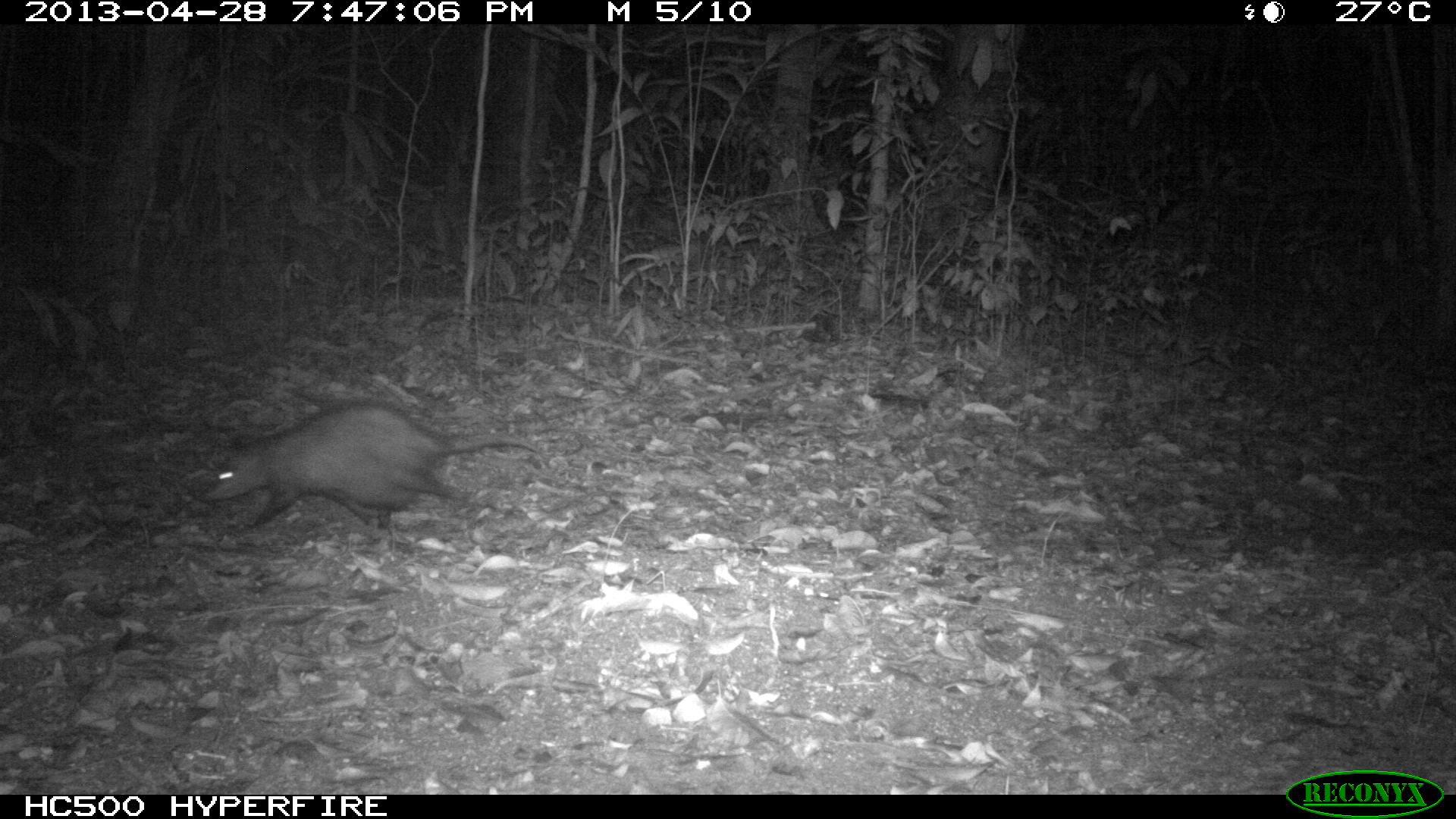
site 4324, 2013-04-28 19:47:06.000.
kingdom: Animalia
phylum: Chordata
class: Mammalia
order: Didelphimorphia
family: Didelphidae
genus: Didelphis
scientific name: Didelphis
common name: american opossums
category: didelphis sp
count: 1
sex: female